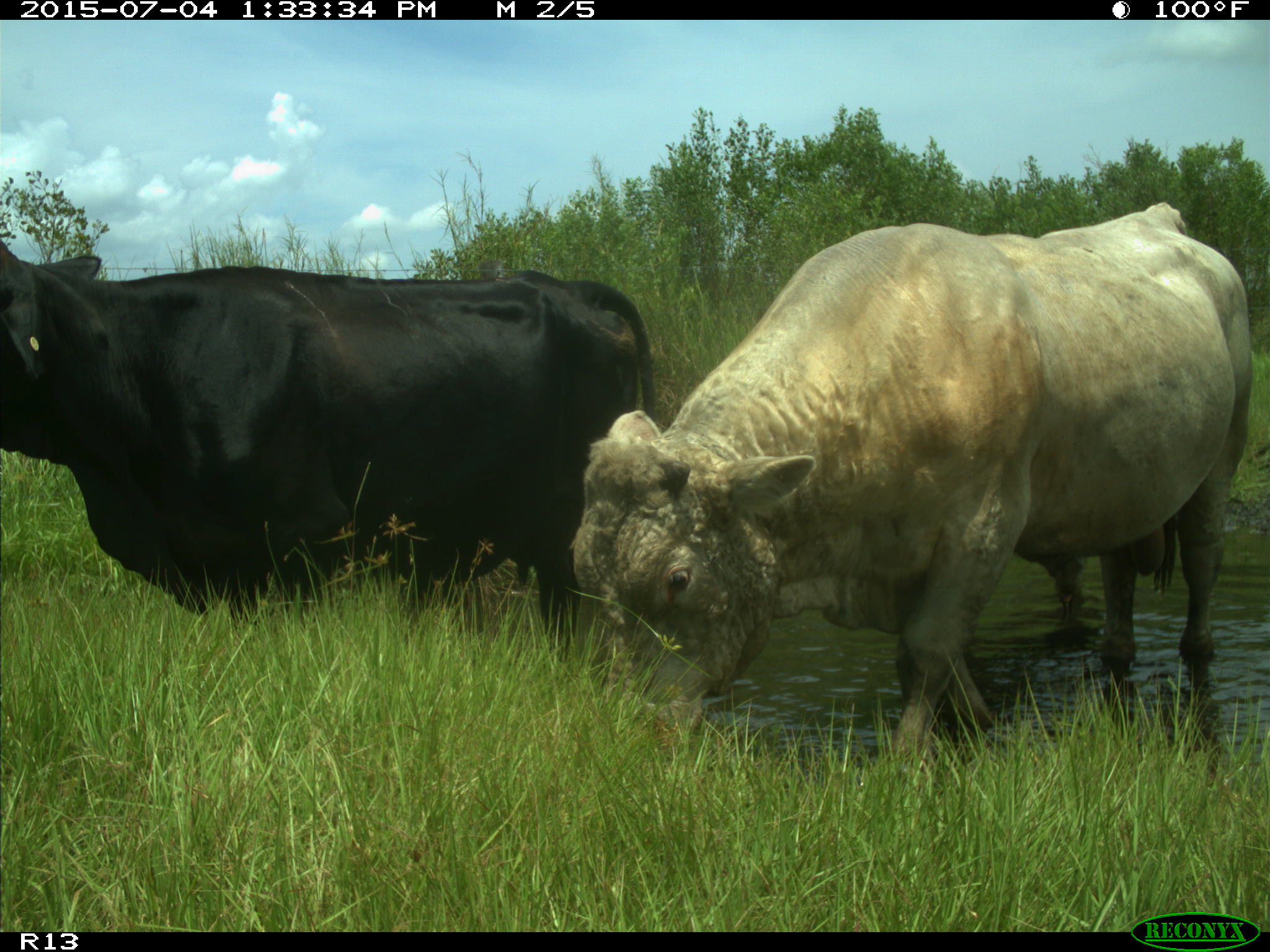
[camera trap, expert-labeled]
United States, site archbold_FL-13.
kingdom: Animalia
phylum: Chordata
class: Mammalia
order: Artiodactyla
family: Bovidae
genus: Bos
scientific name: Bos taurus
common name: domestic cow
Bos taurus (domestic cow).